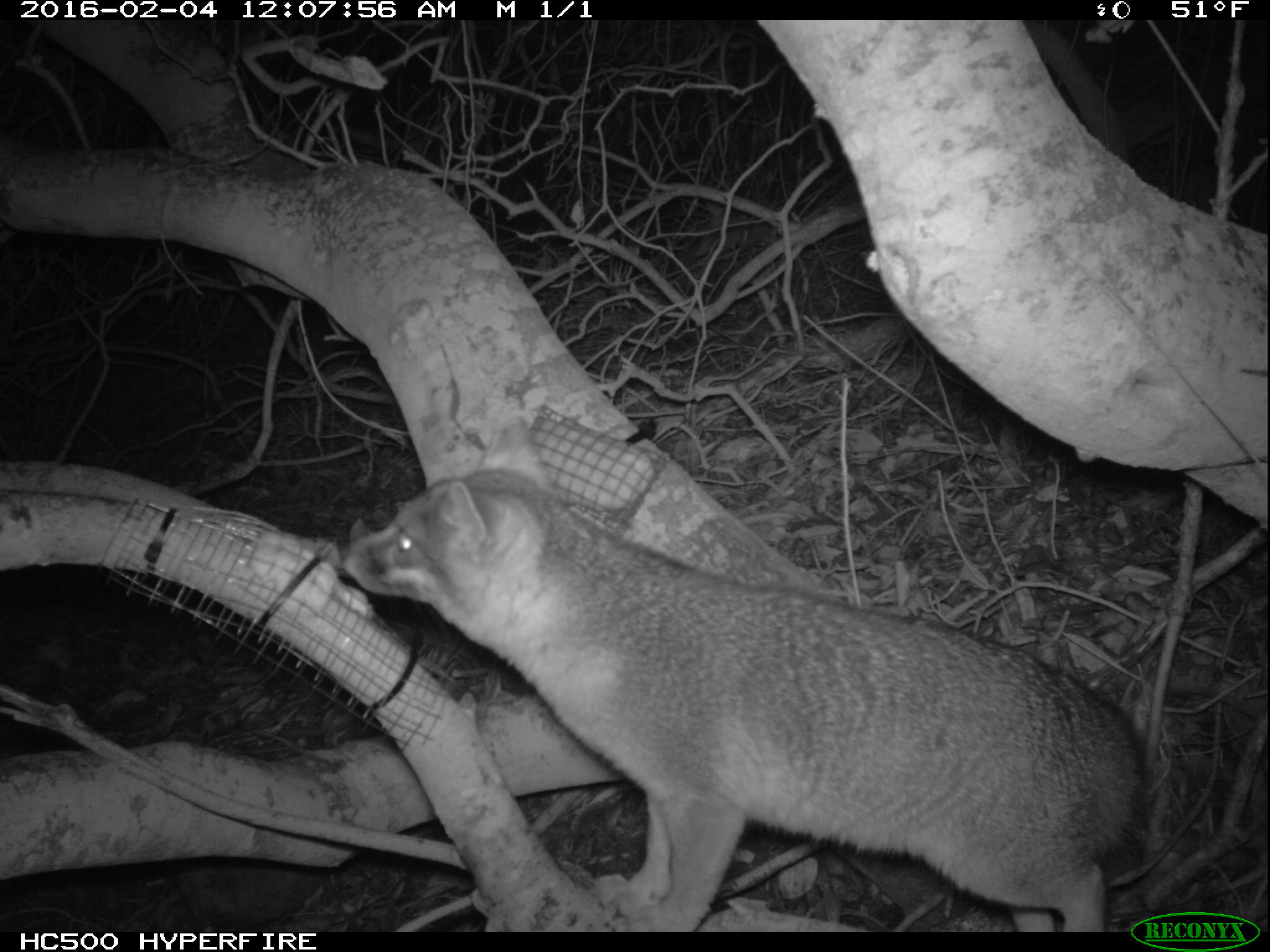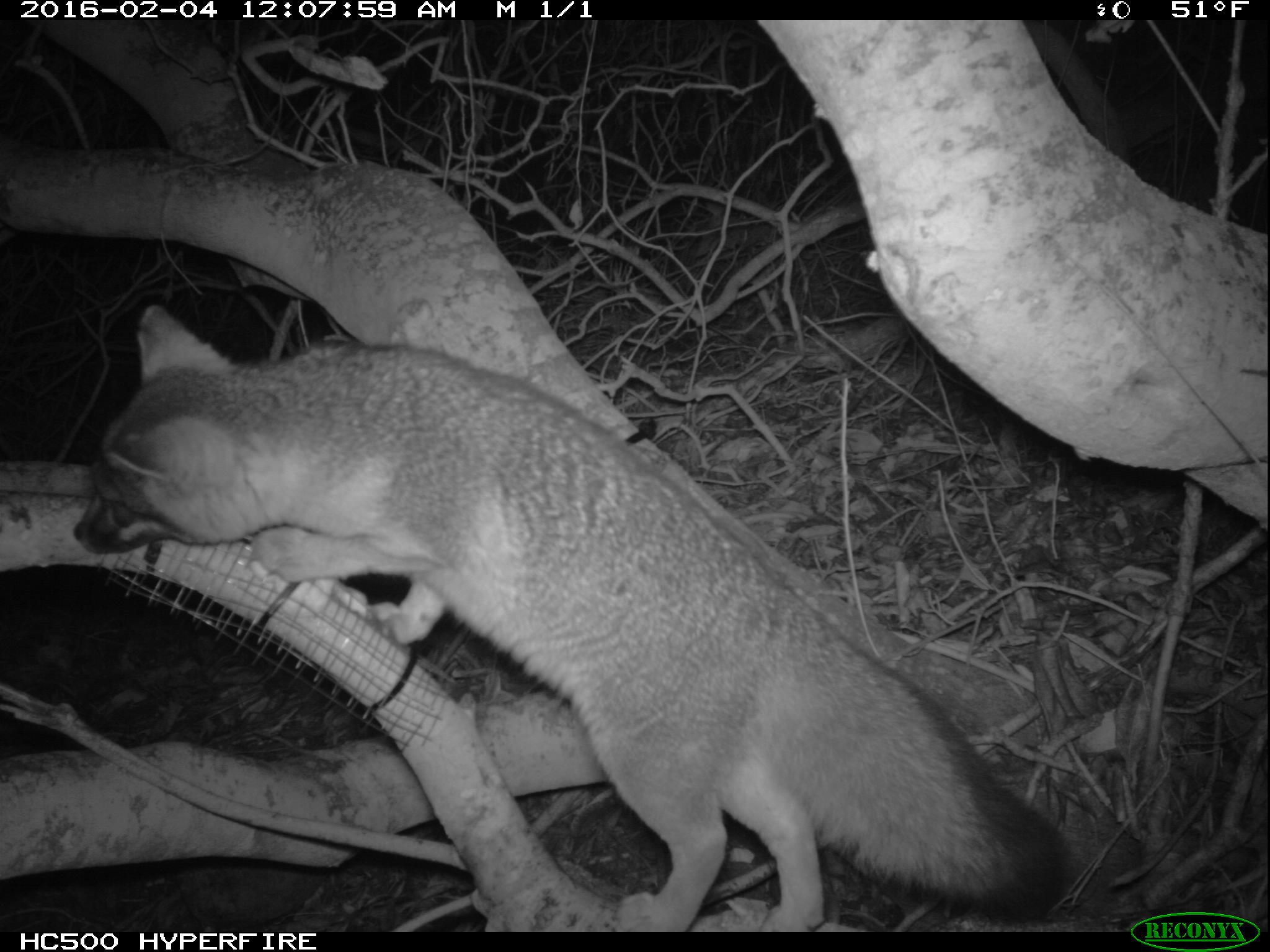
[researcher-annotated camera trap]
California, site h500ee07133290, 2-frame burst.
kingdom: Animalia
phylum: Chordata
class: Mammalia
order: Carnivora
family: Canidae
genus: Urocyon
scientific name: Urocyon littoralis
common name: island fox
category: fox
Fox (island fox) (Urocyon littoralis).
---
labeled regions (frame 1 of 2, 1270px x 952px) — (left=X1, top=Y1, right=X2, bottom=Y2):
fox: (left=341, top=415, right=1148, bottom=932)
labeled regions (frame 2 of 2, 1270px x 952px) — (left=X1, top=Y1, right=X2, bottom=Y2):
fox: (left=73, top=306, right=1072, bottom=932)